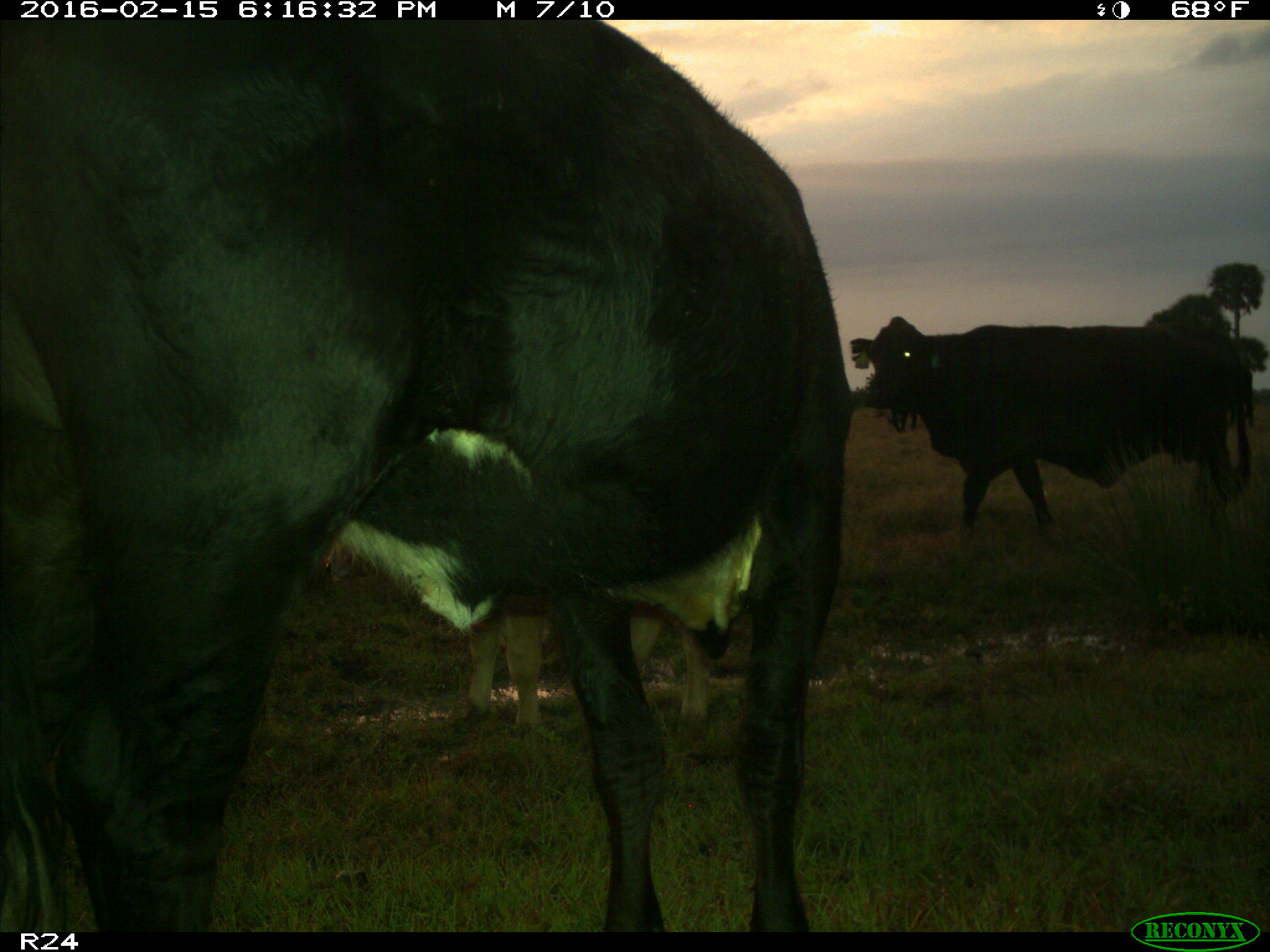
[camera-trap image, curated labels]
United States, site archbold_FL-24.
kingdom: Animalia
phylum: Chordata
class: Mammalia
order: Artiodactyla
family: Bovidae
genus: Bos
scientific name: Bos taurus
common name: domestic cow